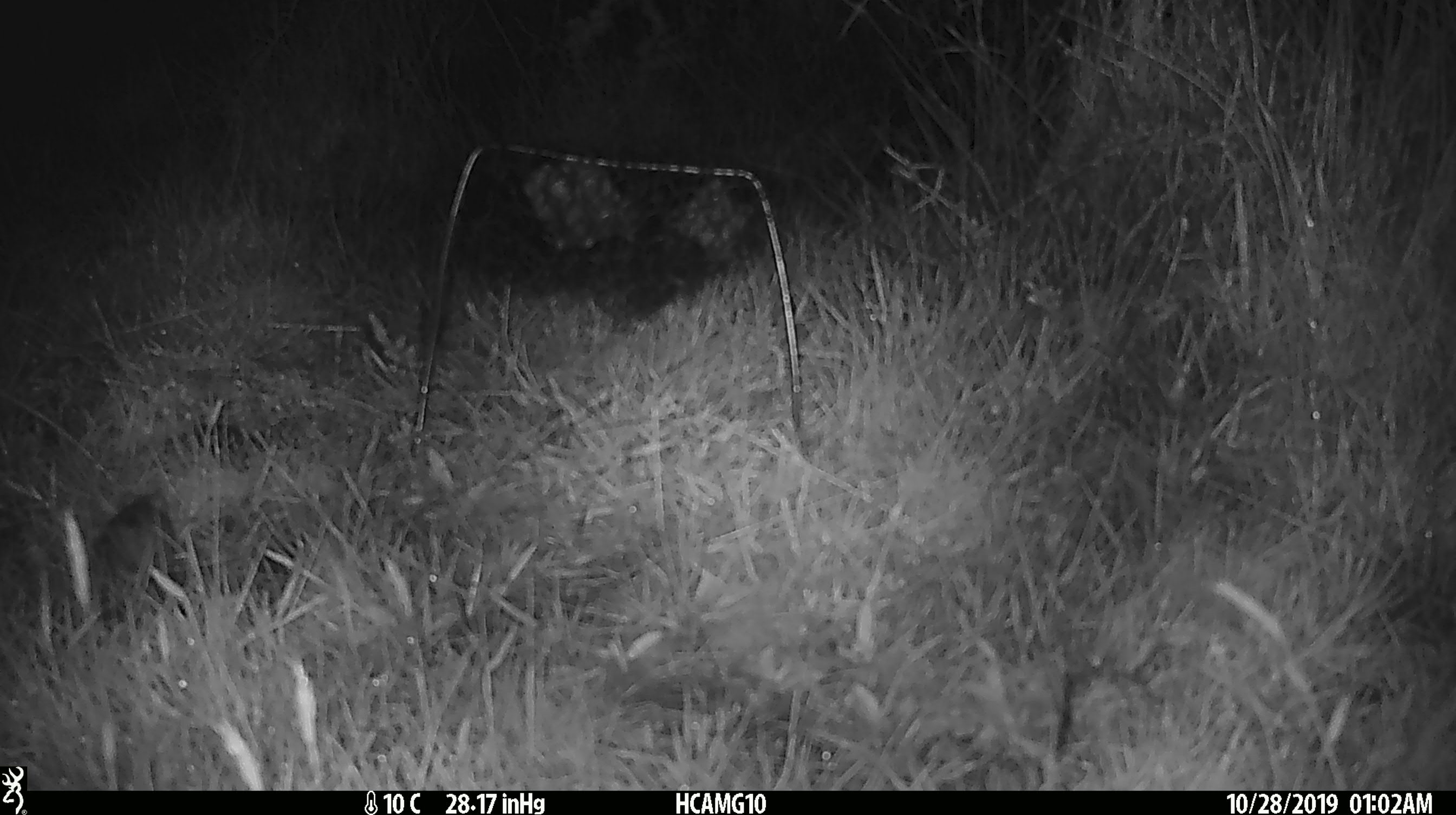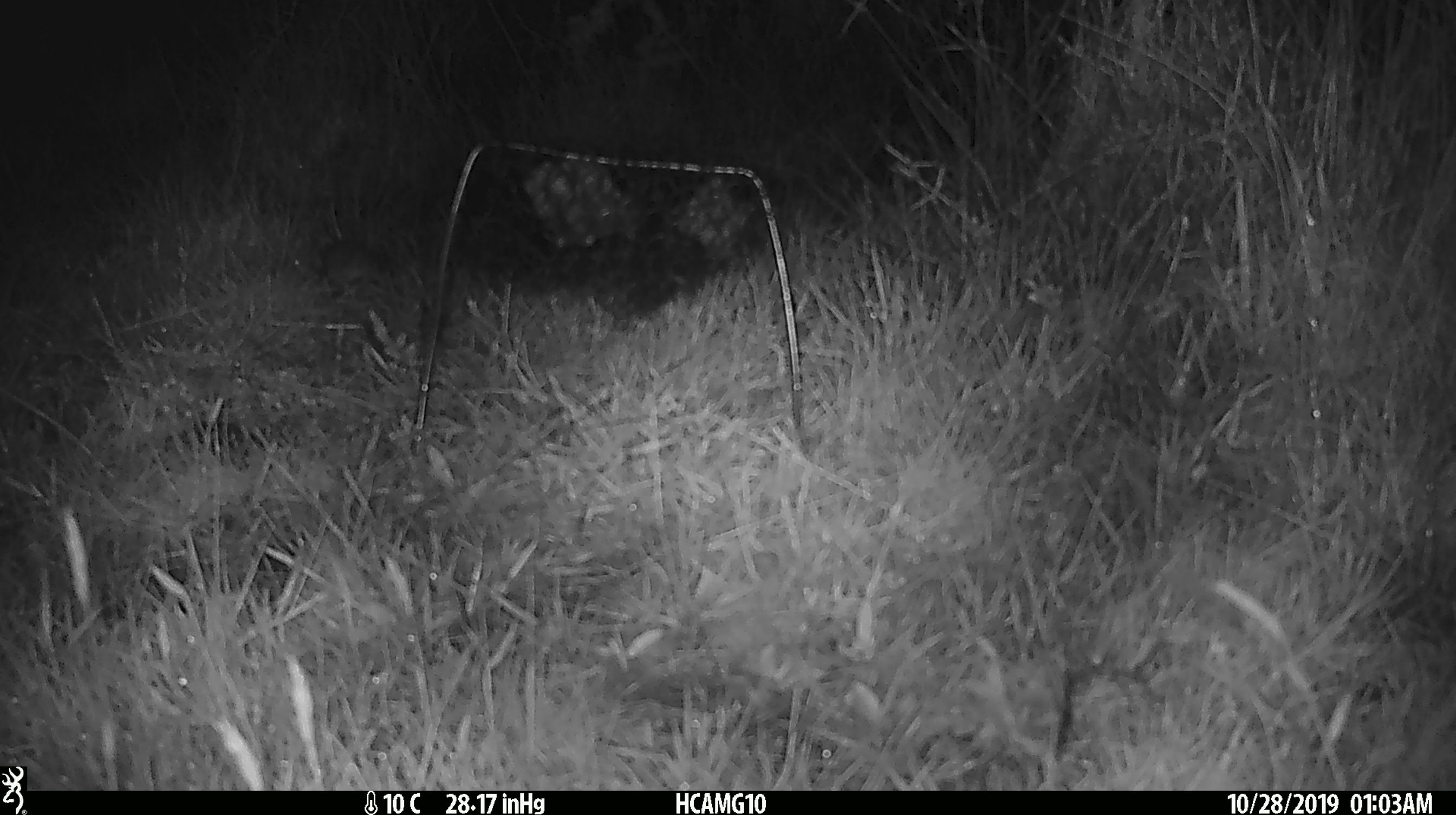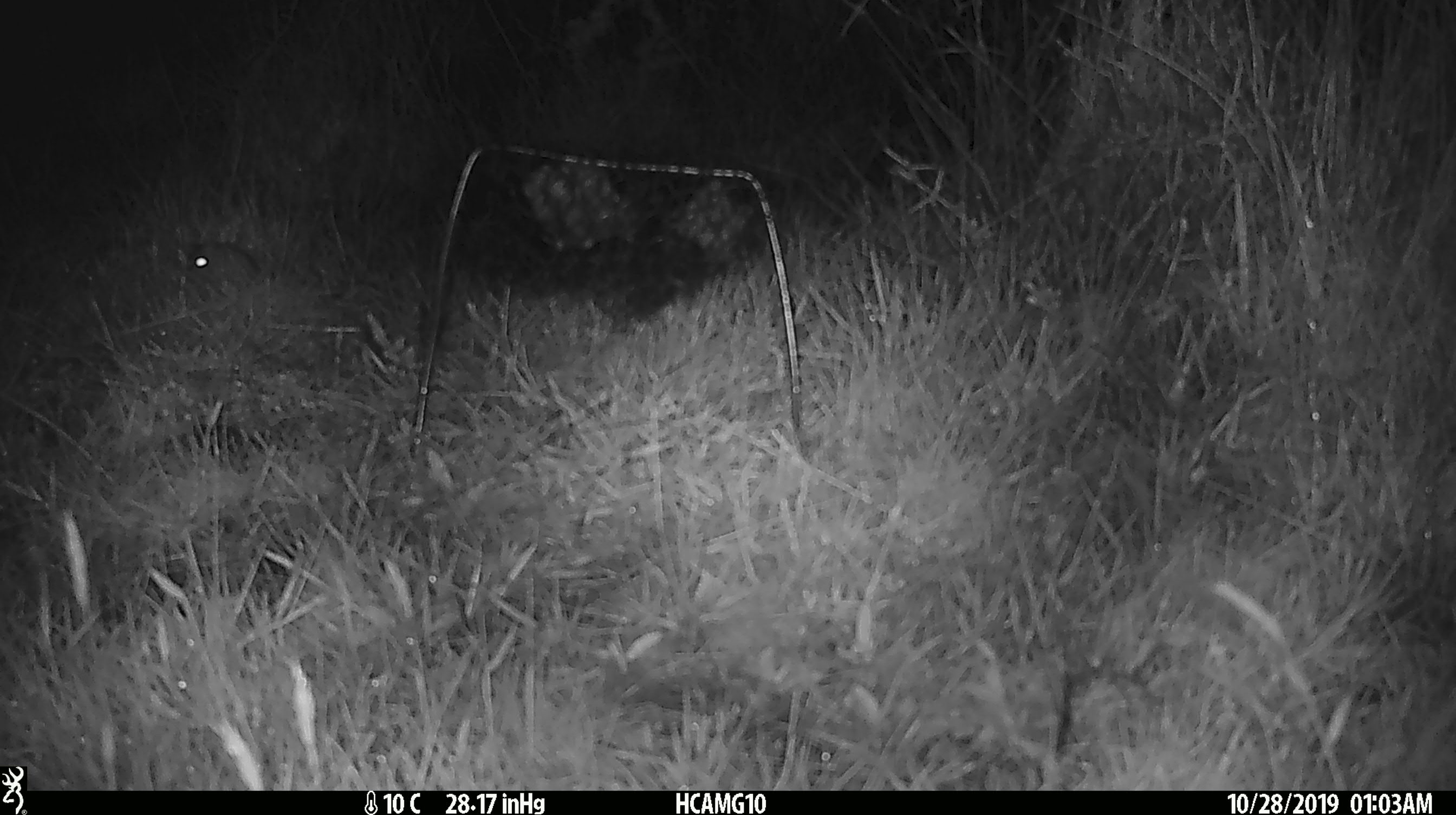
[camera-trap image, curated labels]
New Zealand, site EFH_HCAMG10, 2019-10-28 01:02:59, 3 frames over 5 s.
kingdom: Animalia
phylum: Chordata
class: Mammalia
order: Rodentia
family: Muridae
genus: Mus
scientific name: Mus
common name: mouse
Mouse (Mus).